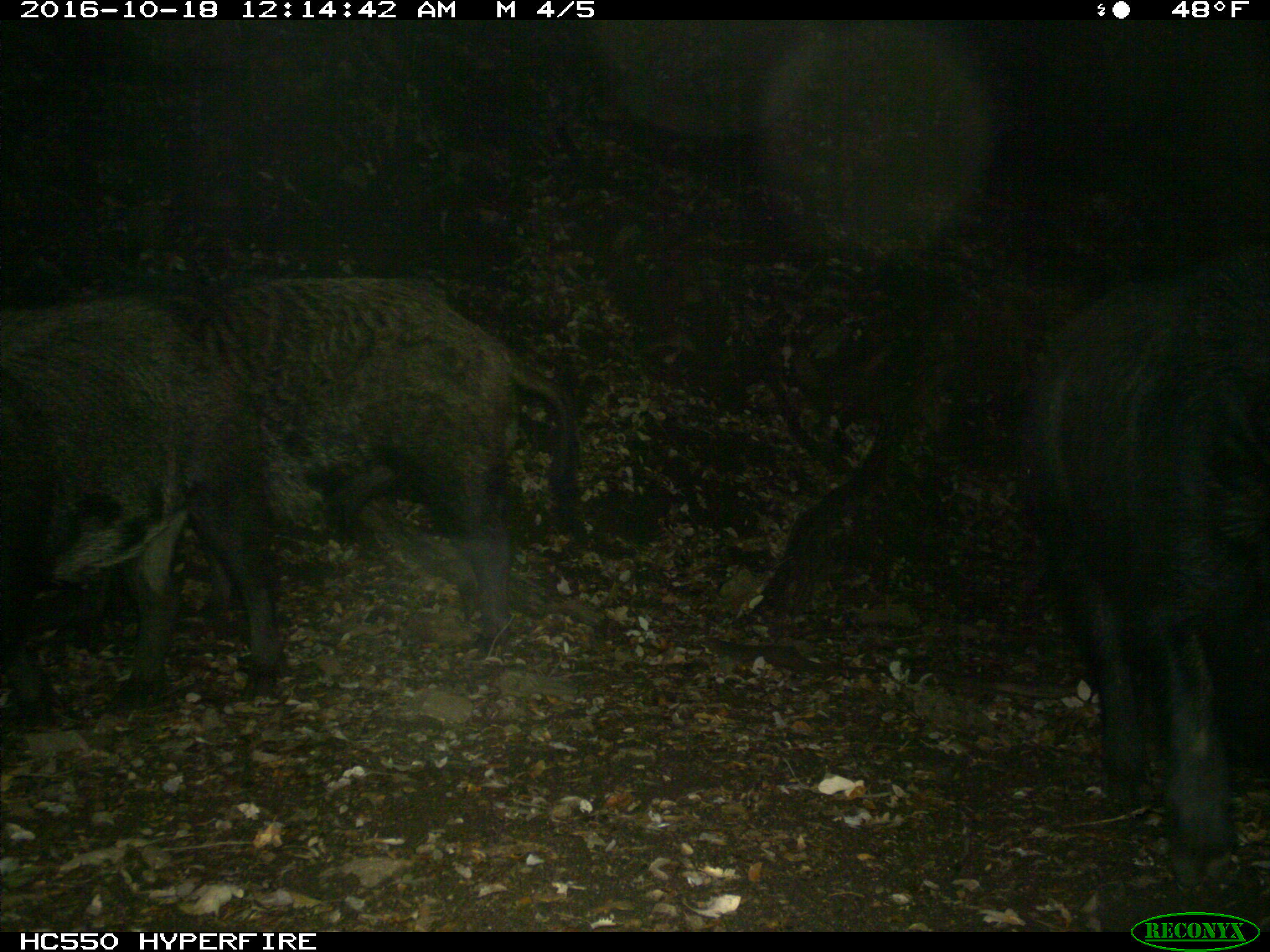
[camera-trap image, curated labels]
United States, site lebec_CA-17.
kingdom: Animalia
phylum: Chordata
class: Mammalia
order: Artiodactyla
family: Suidae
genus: Sus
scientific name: Sus scrofa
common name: wild boar